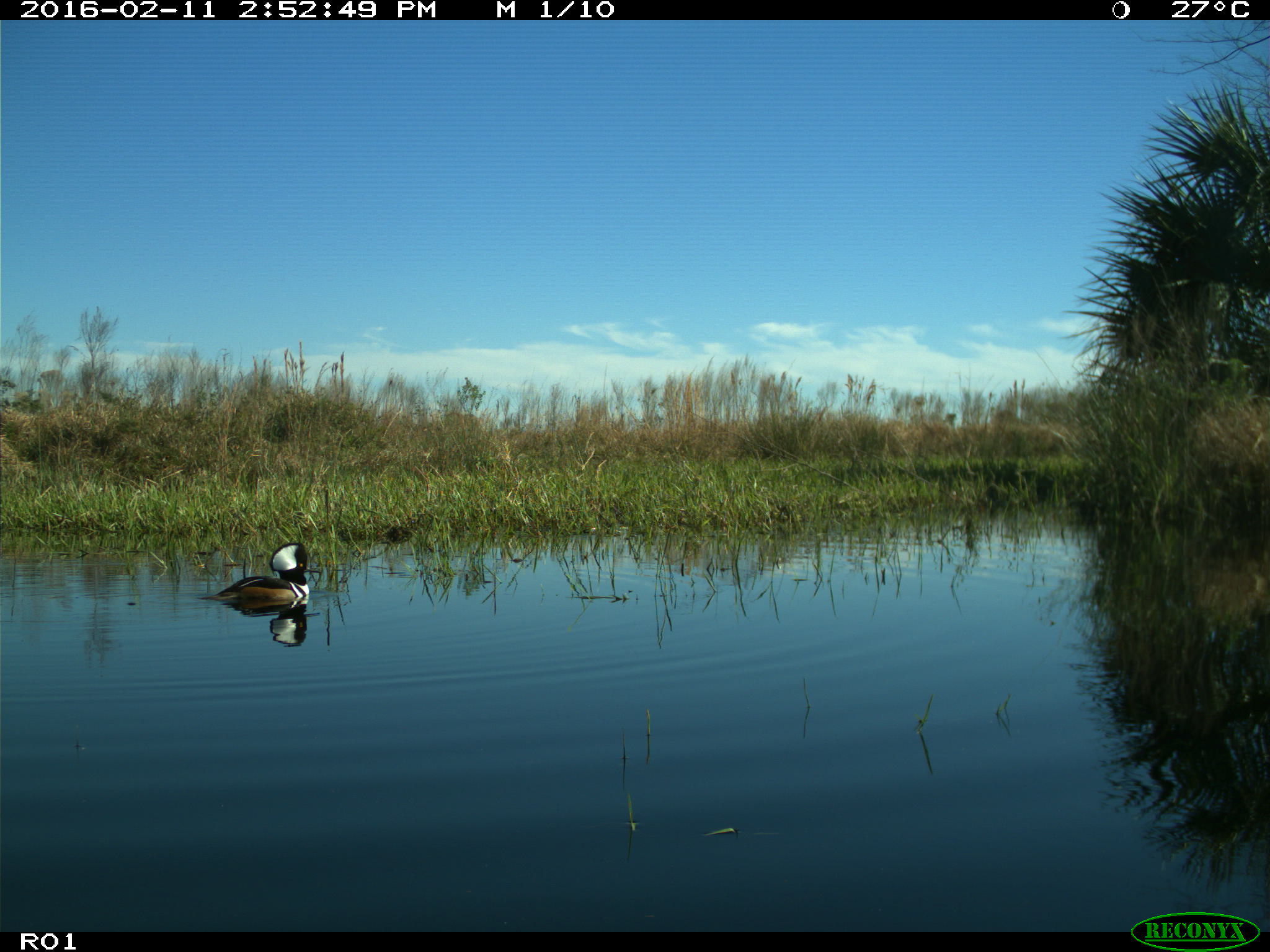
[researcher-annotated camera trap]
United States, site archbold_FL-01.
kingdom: Animalia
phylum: Chordata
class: Aves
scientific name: Aves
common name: birds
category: unidentified bird